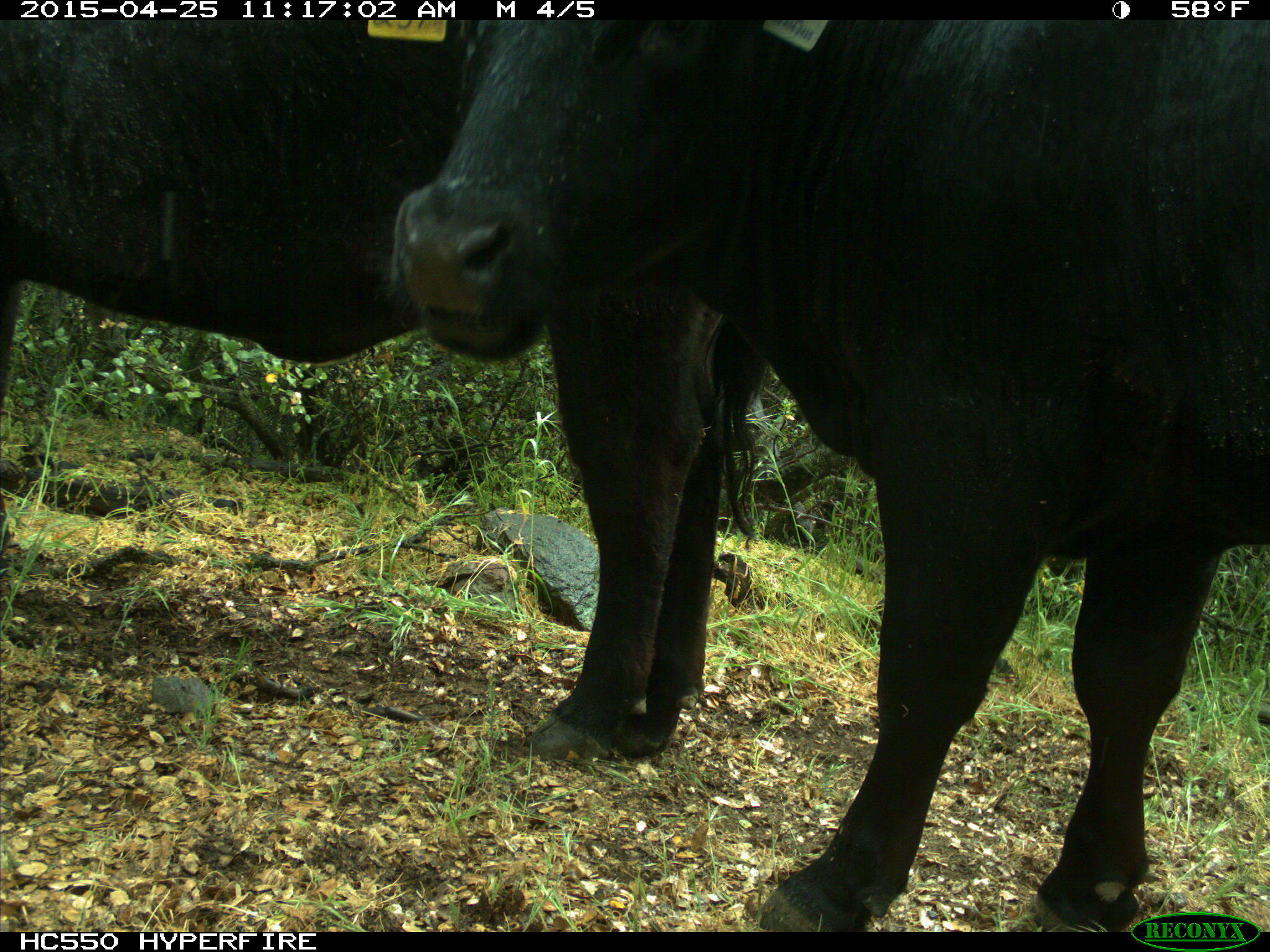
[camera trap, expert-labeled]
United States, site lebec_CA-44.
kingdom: Animalia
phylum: Chordata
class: Mammalia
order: Artiodactyla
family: Suidae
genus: Sus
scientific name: Sus scrofa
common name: wild boar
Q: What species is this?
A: Sus scrofa (wild boar).